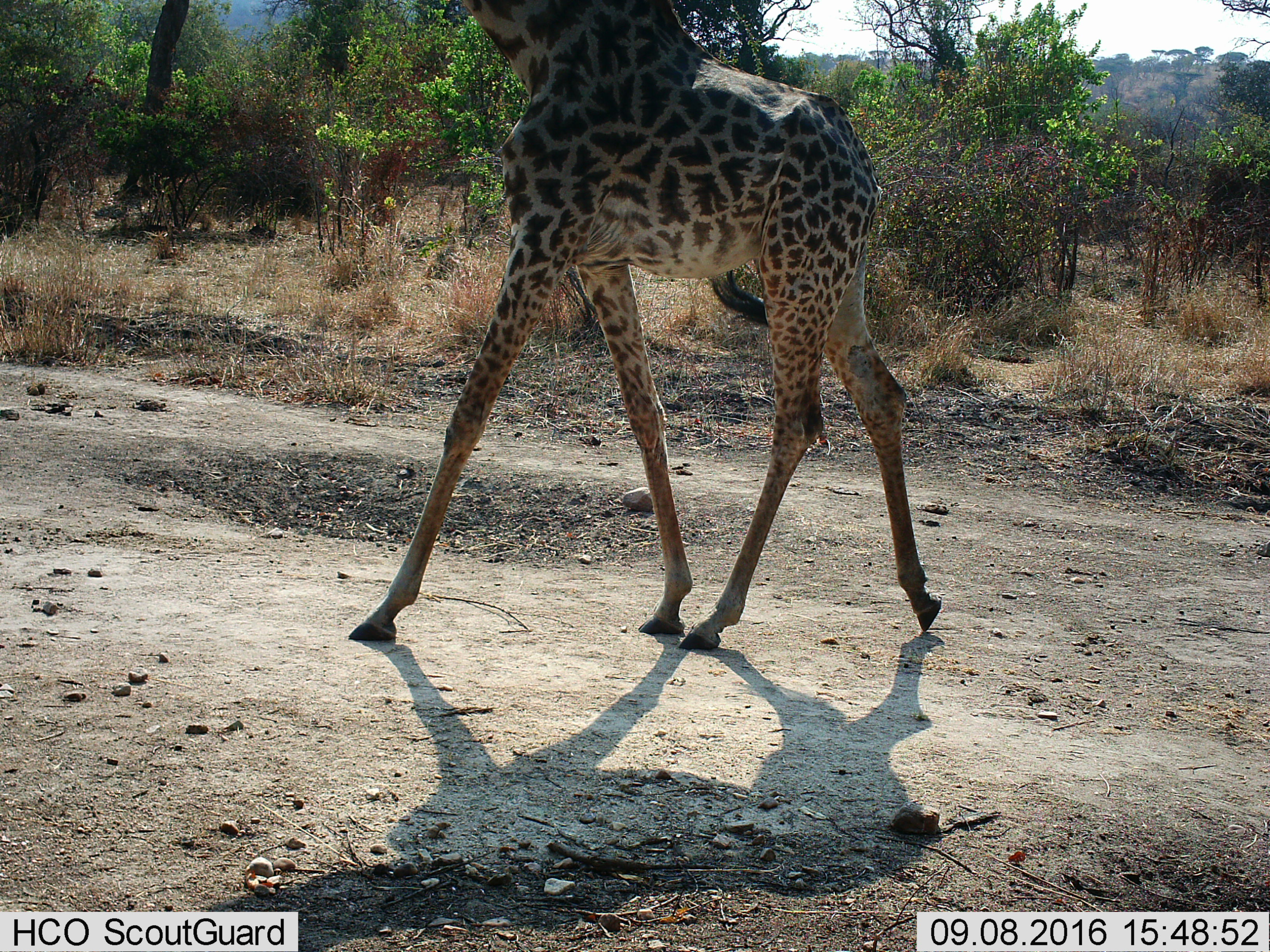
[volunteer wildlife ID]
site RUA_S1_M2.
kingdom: Animalia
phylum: Chordata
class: Mammalia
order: Artiodactyla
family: Giraffidae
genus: Giraffa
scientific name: Giraffa camelopardalis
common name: giraffe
Giraffe (Giraffa camelopardalis), count 1. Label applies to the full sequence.